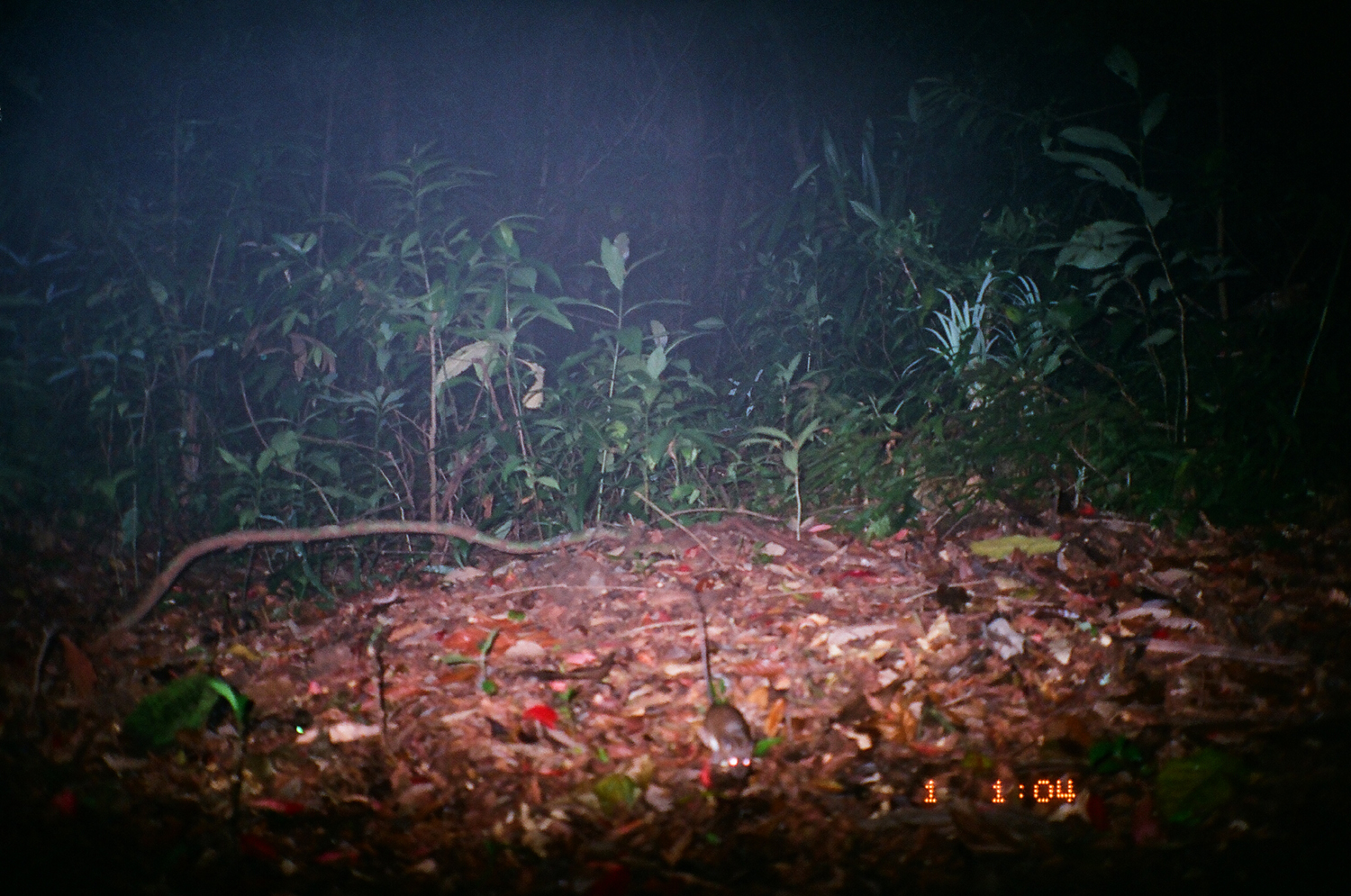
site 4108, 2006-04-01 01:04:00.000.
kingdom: Animalia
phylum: Chordata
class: Mammalia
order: Rodentia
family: Muridae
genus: Rattus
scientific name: Rattus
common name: rodent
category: unknown rat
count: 1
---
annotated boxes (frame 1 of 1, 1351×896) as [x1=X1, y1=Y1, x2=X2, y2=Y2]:
unknown rat: [x1=689, y1=588, x2=757, y2=781]